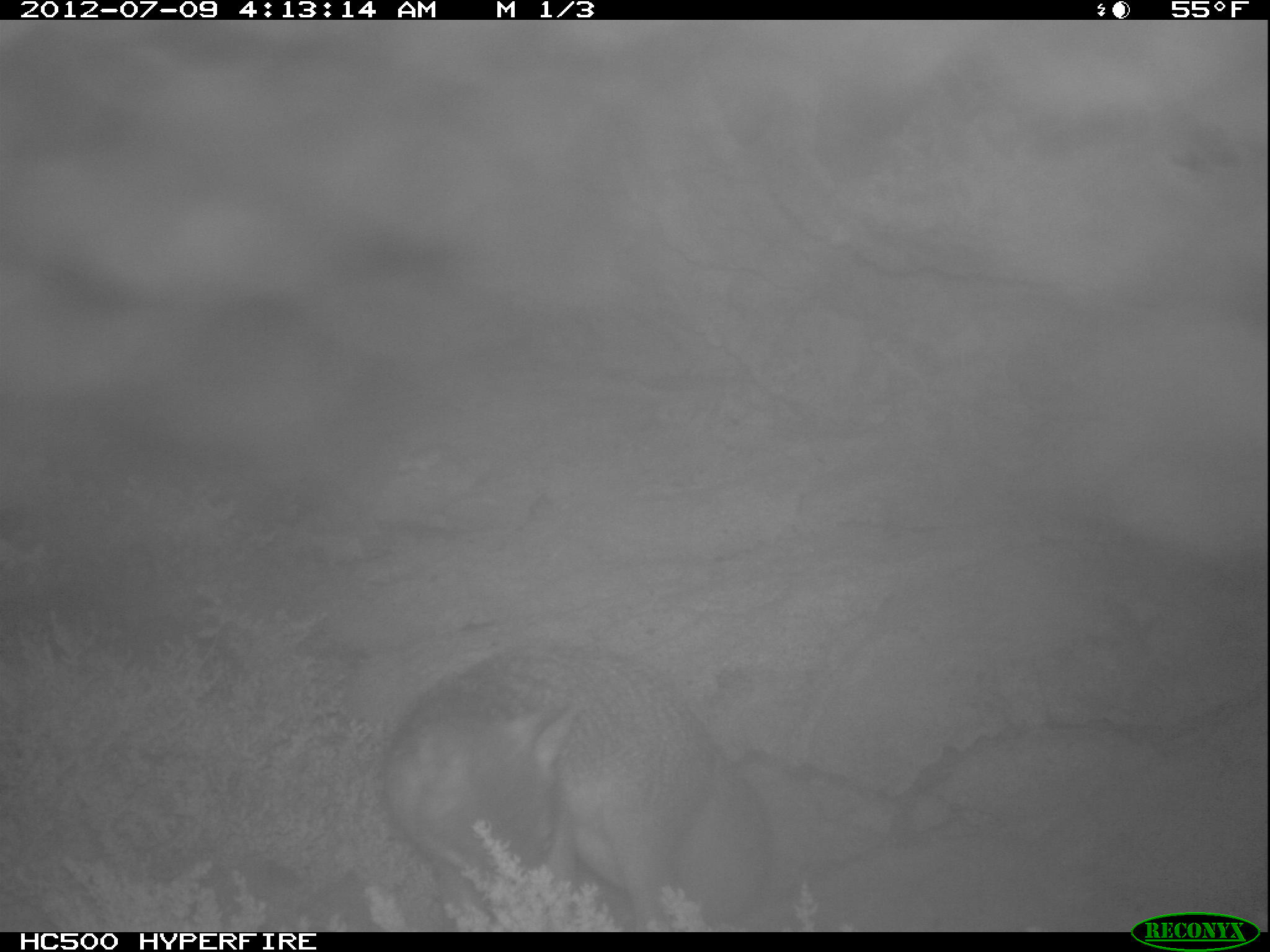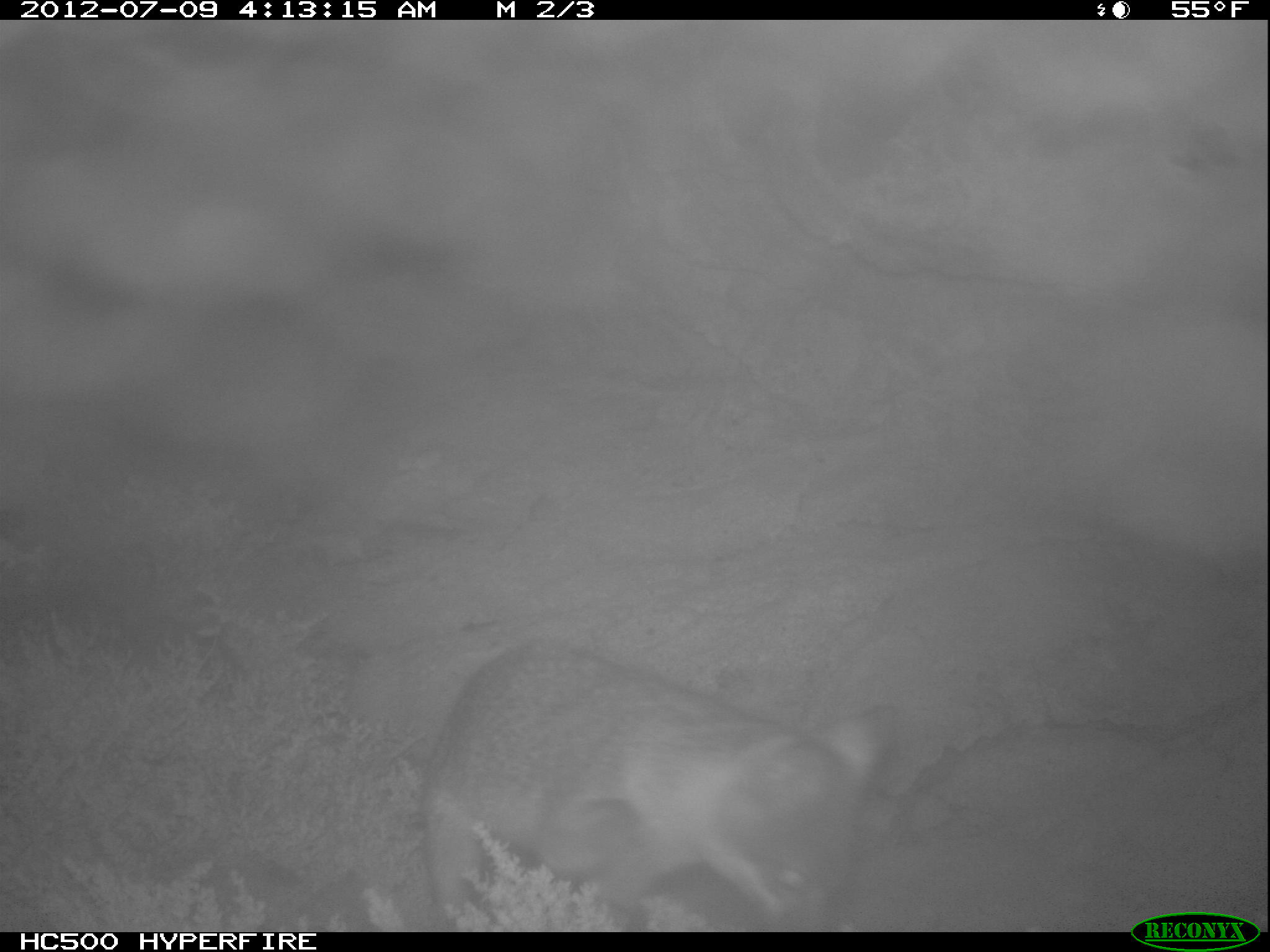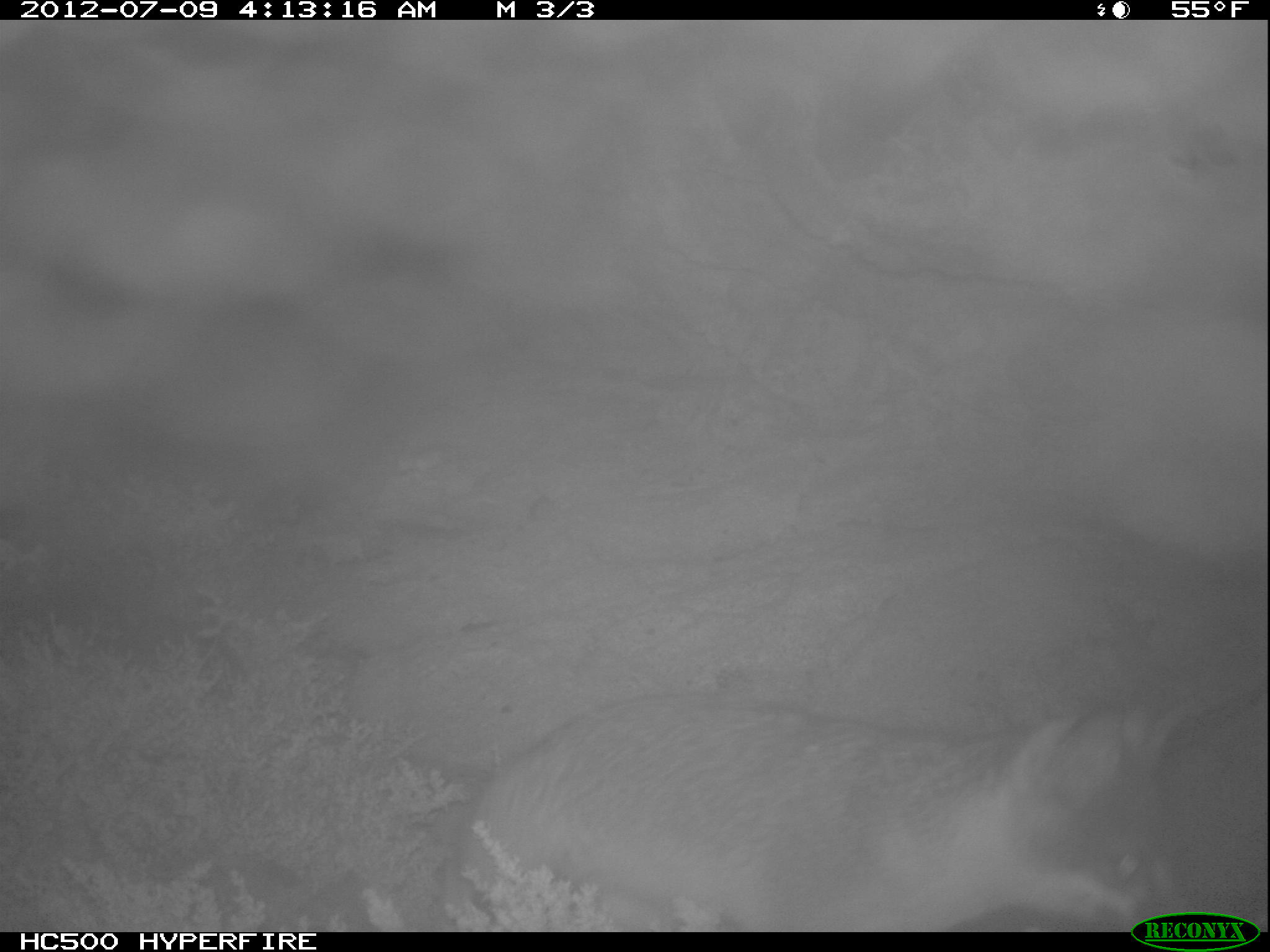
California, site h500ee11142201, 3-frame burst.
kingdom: Animalia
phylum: Chordata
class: Mammalia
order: Carnivora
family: Canidae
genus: Urocyon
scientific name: Urocyon littoralis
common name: island fox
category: fox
Fox (island fox) (Urocyon littoralis).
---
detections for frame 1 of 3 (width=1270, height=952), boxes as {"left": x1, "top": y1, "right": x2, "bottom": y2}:
fox: {"left": 375, "top": 640, "right": 775, "bottom": 926}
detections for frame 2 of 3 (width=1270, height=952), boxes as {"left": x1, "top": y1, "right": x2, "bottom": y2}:
fox: {"left": 421, "top": 638, "right": 907, "bottom": 930}; {"left": 828, "top": 694, "right": 1269, "bottom": 931}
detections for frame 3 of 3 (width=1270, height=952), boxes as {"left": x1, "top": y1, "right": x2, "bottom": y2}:
fox: {"left": 450, "top": 695, "right": 1196, "bottom": 930}